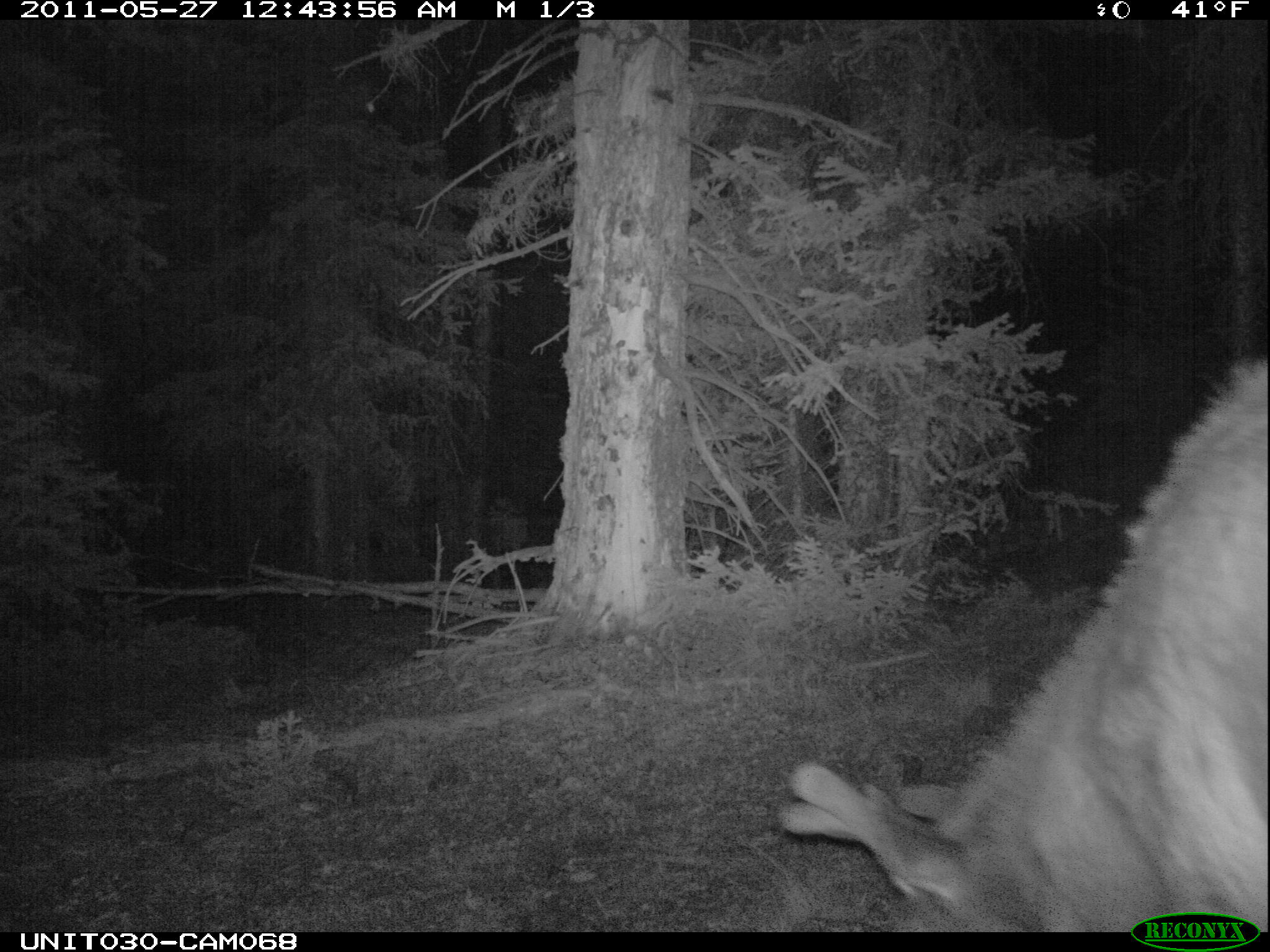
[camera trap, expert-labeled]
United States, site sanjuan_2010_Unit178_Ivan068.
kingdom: Animalia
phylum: Chordata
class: Mammalia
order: Artiodactyla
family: Cervidae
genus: Cervus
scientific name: Cervus elaphus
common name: red deer